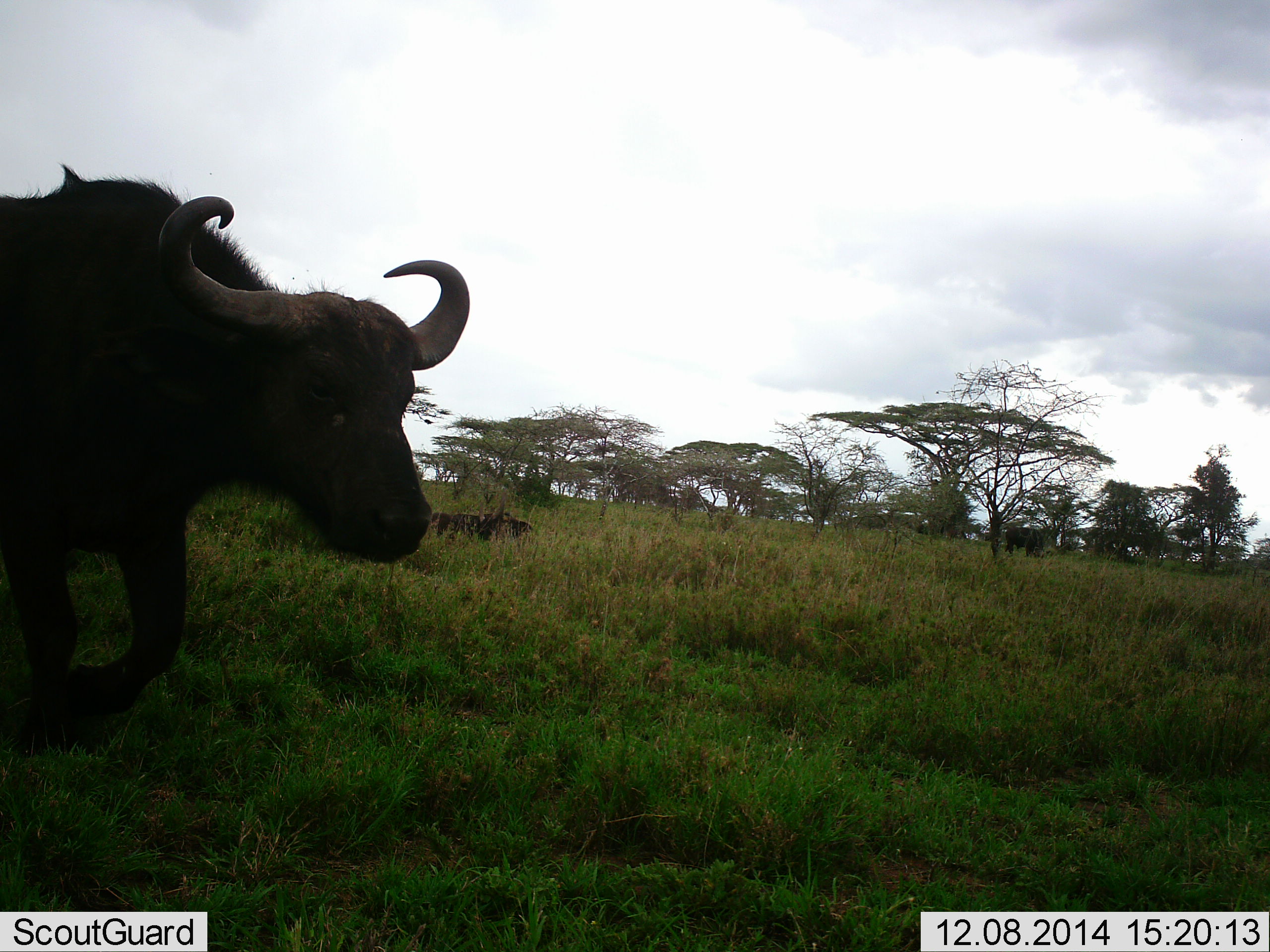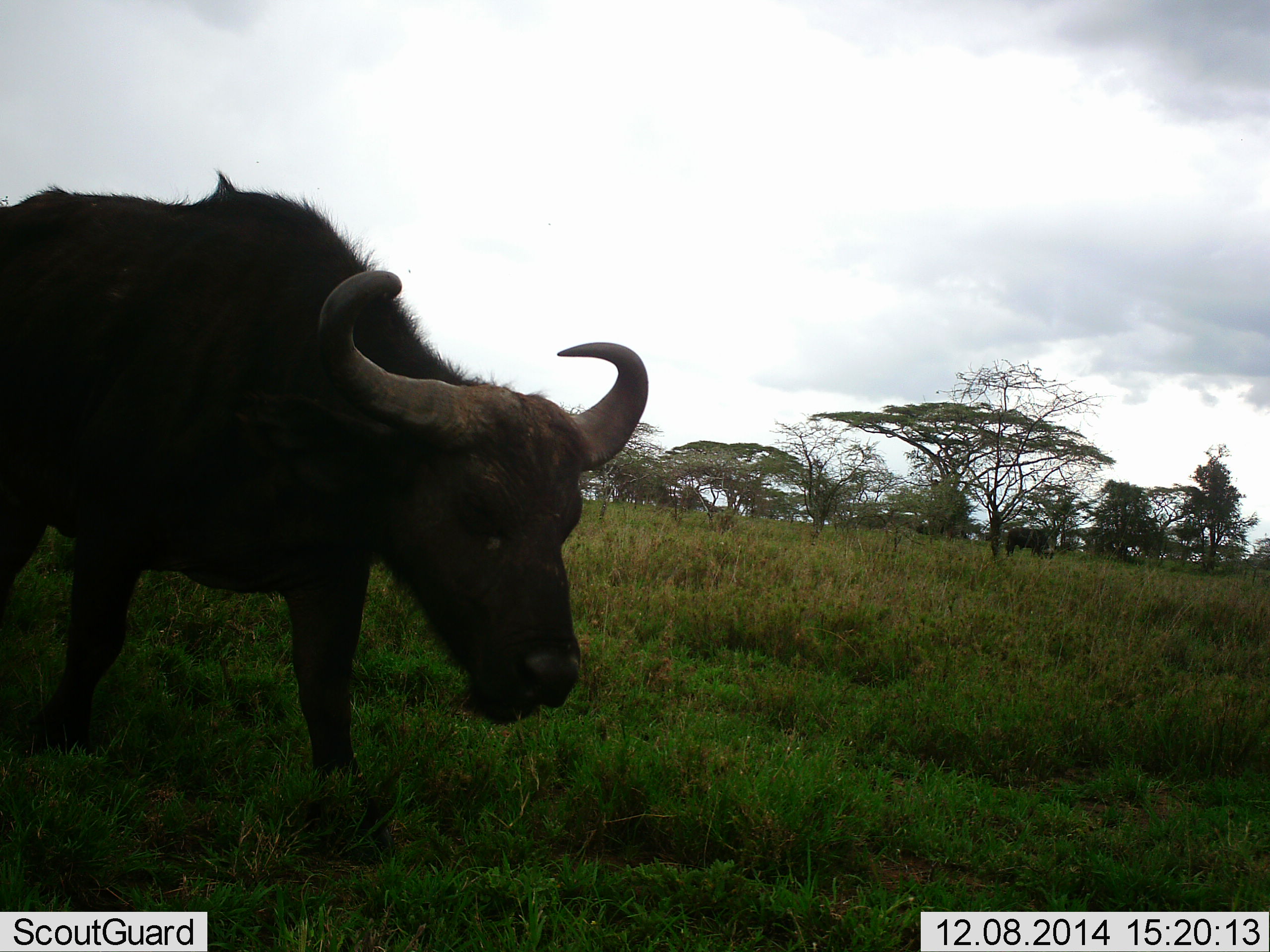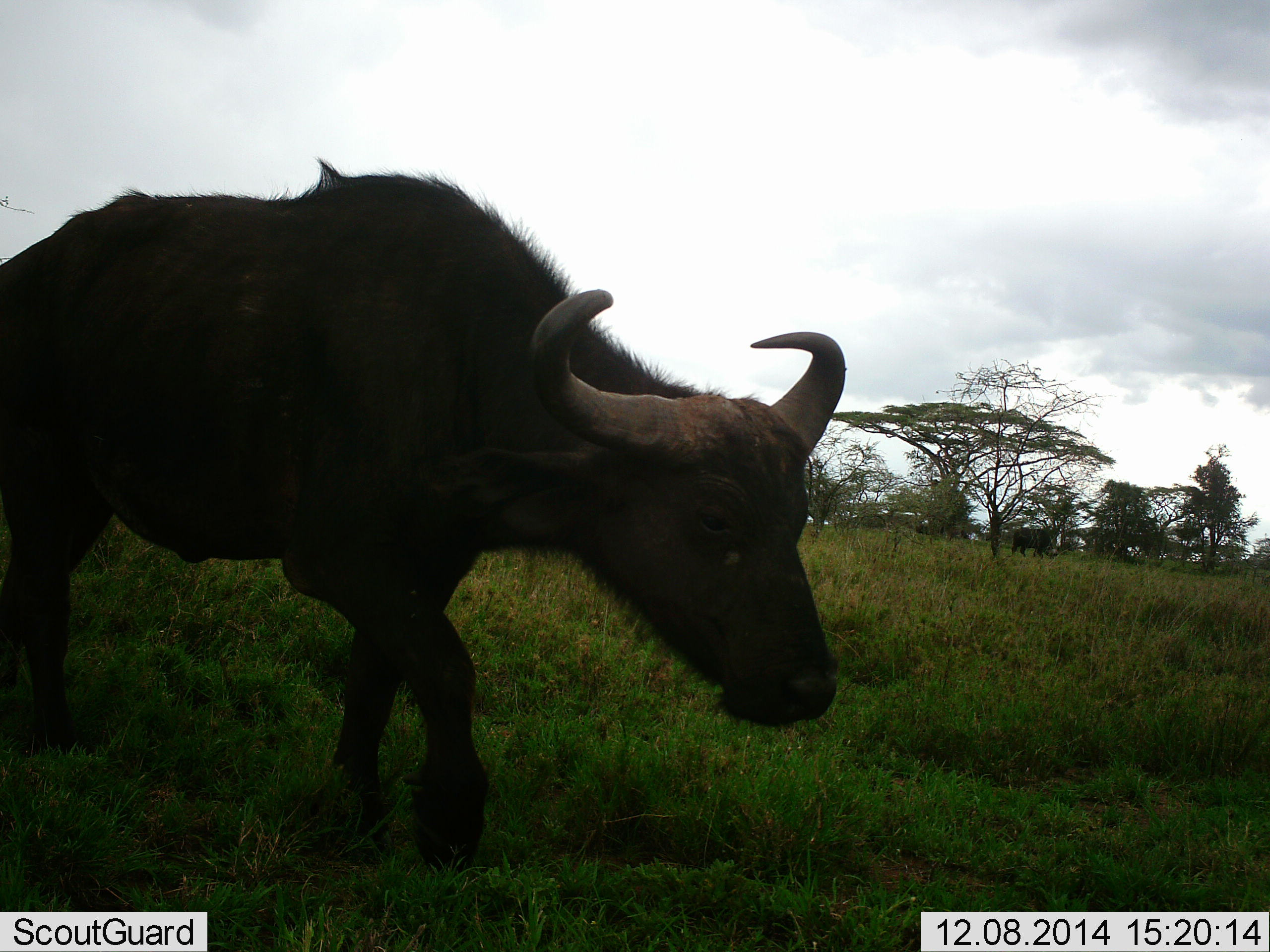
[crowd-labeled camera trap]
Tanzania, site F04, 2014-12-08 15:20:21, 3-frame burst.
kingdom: Animalia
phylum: Chordata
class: Mammalia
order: Artiodactyla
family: Bovidae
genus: Syncerus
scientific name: Syncerus caffer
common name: cape buffalo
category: buffalo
Buffalo (cape buffalo) (Syncerus caffer), count 1. Behavior (volunteer vote fractions): standing 10%, resting 0%, moving 80%, interacting 0%. Young present (vote fraction): 0%. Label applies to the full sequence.